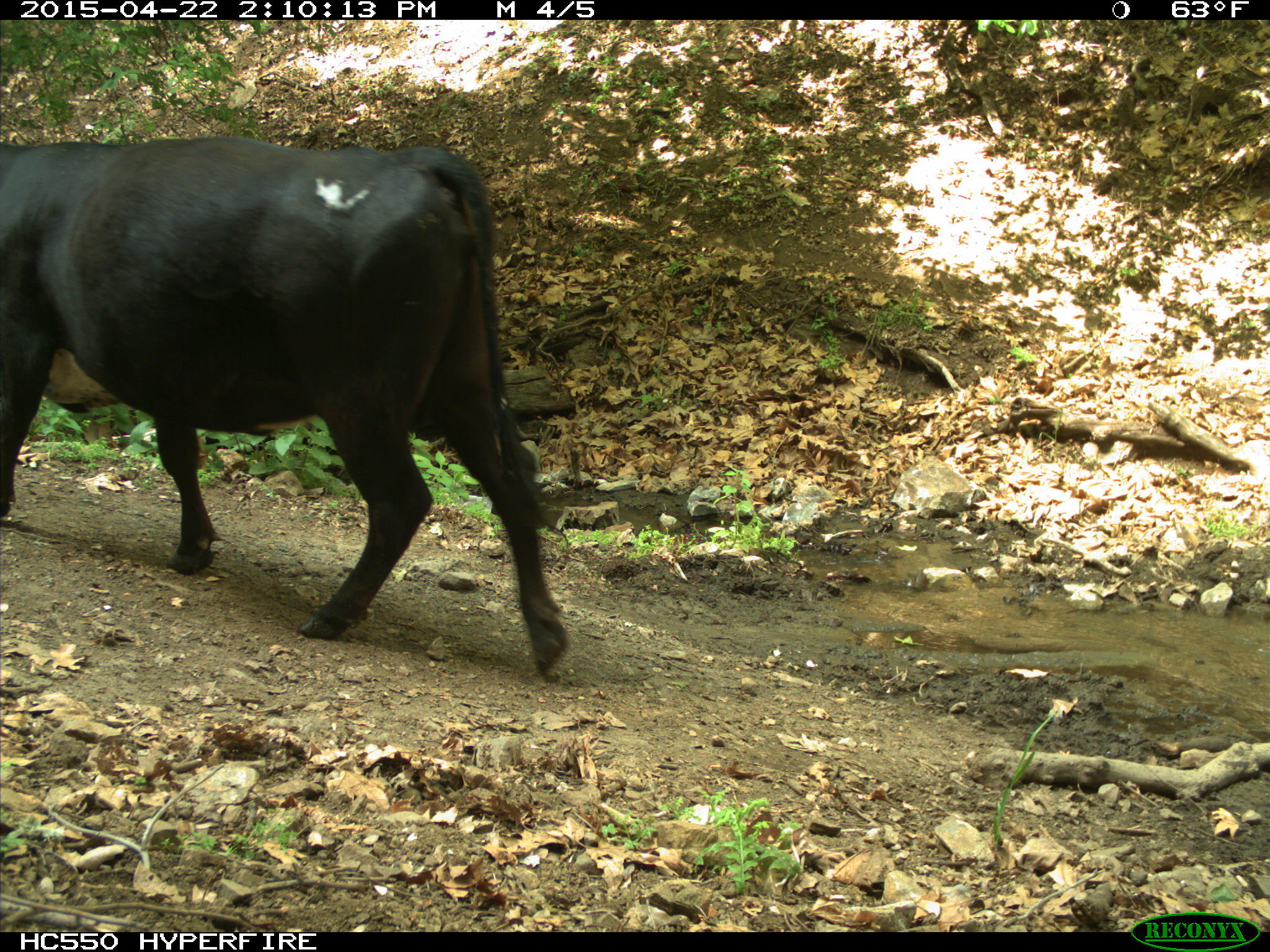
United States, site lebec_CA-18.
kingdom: Animalia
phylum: Chordata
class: Mammalia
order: Artiodactyla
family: Bovidae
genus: Bos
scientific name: Bos taurus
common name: domestic cow